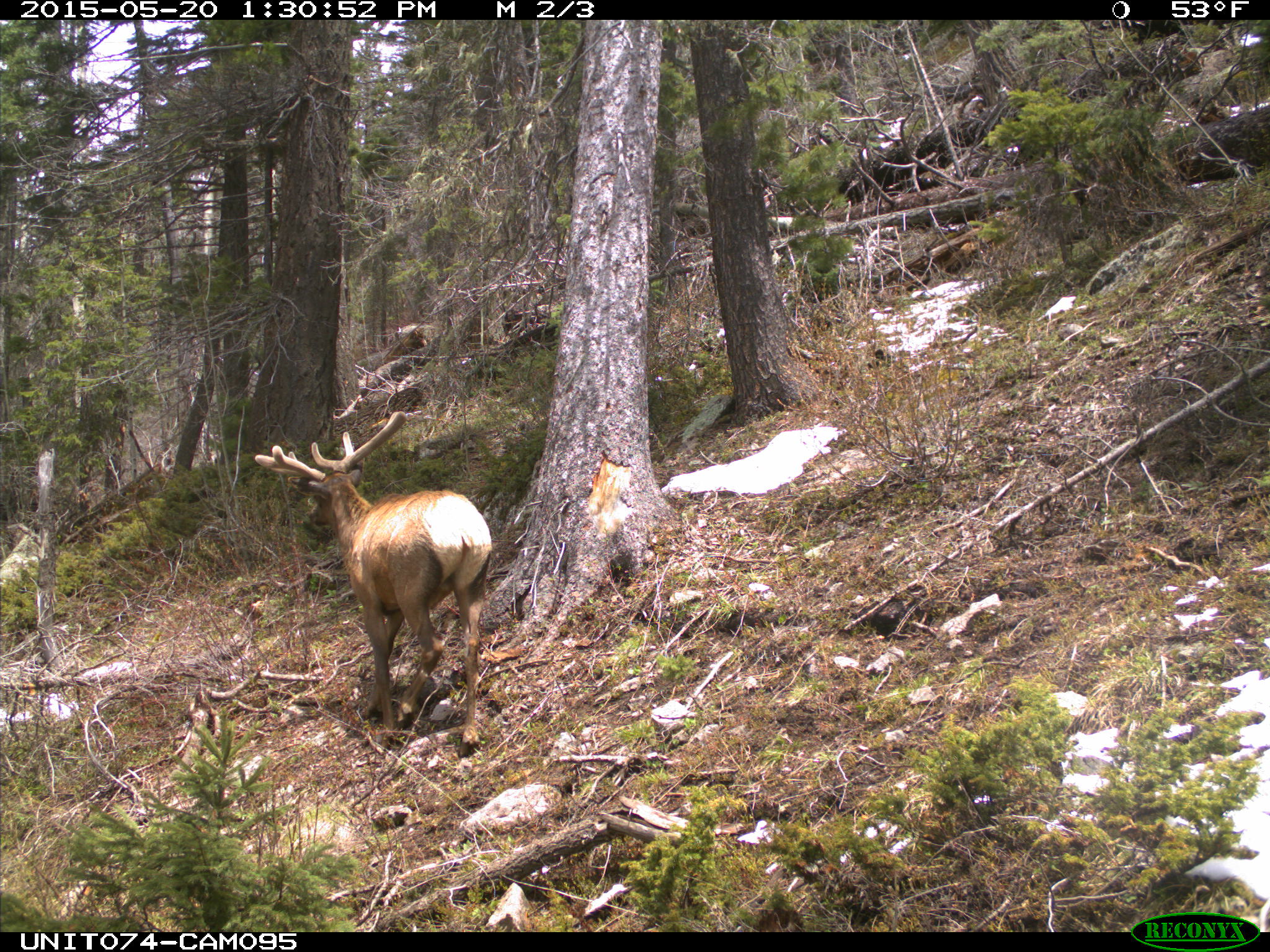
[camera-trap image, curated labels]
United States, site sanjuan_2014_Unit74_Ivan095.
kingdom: Animalia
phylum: Chordata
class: Mammalia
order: Artiodactyla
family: Cervidae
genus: Cervus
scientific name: Cervus elaphus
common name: red deer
Cervus elaphus (red deer).